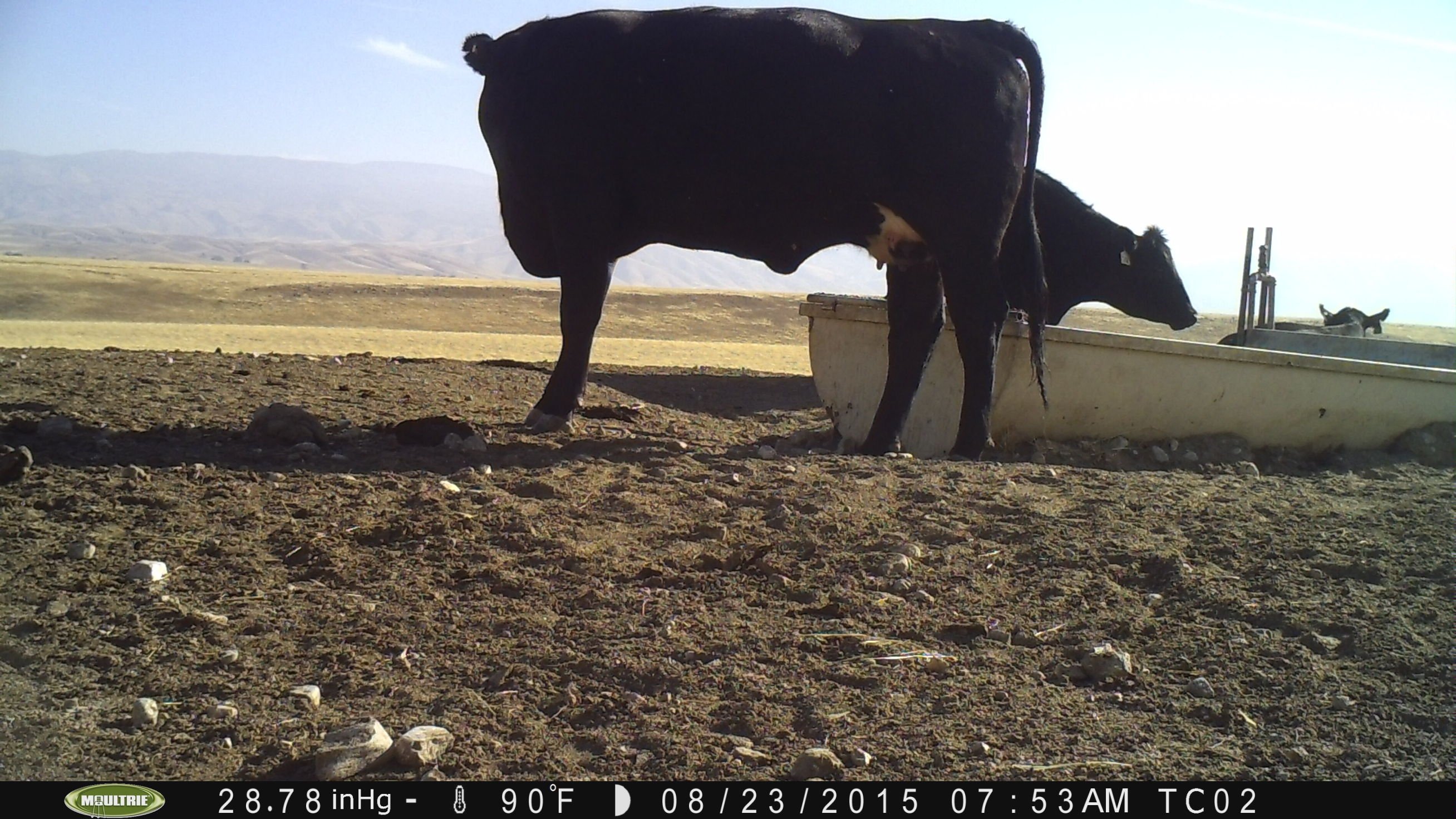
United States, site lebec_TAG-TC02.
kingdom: Animalia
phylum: Chordata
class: Mammalia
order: Artiodactyla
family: Bovidae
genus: Bos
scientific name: Bos taurus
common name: domestic cow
Bos taurus (domestic cow).